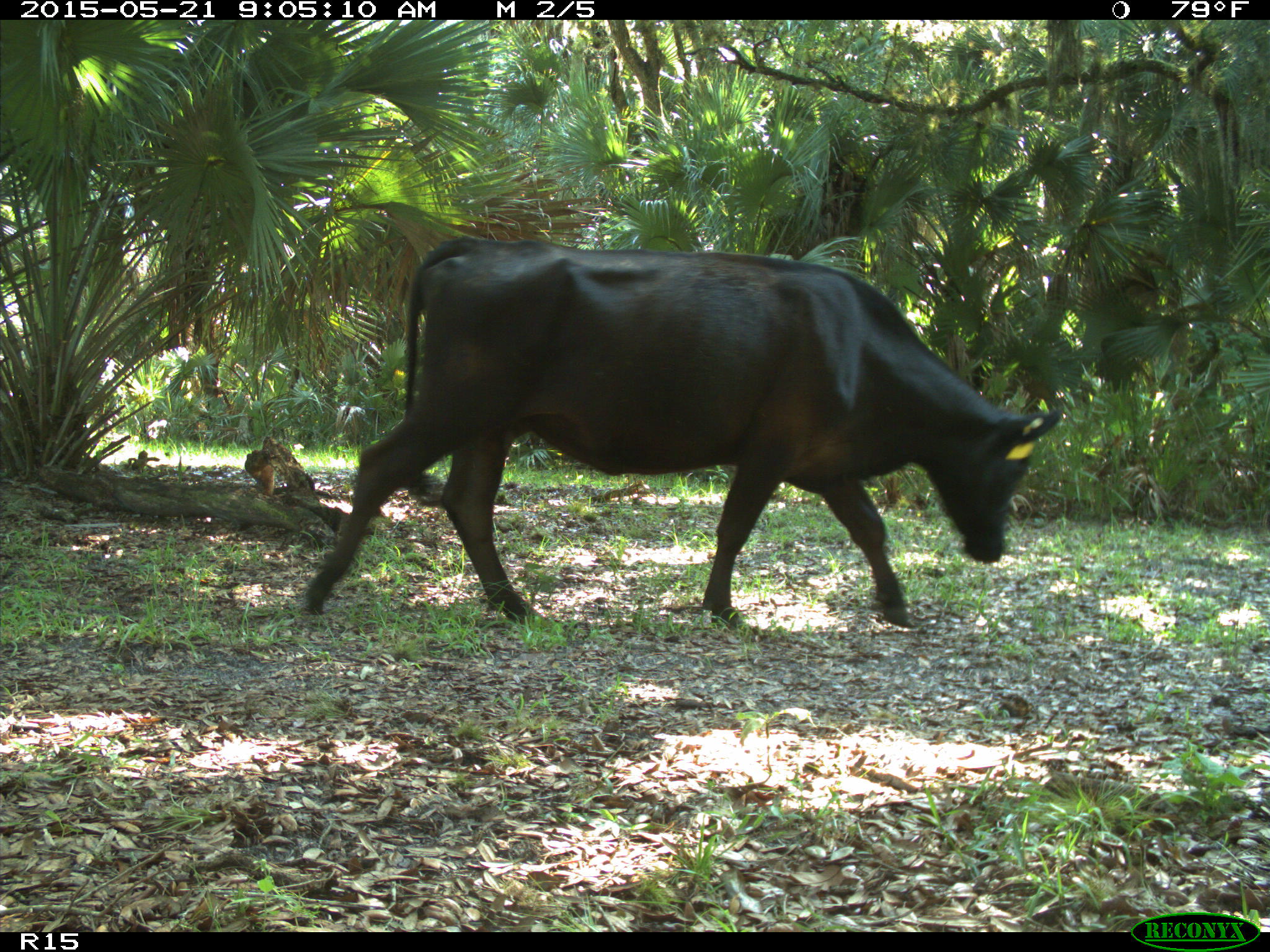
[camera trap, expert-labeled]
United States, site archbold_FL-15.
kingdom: Animalia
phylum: Chordata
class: Mammalia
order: Artiodactyla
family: Bovidae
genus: Bos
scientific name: Bos taurus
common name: domestic cow